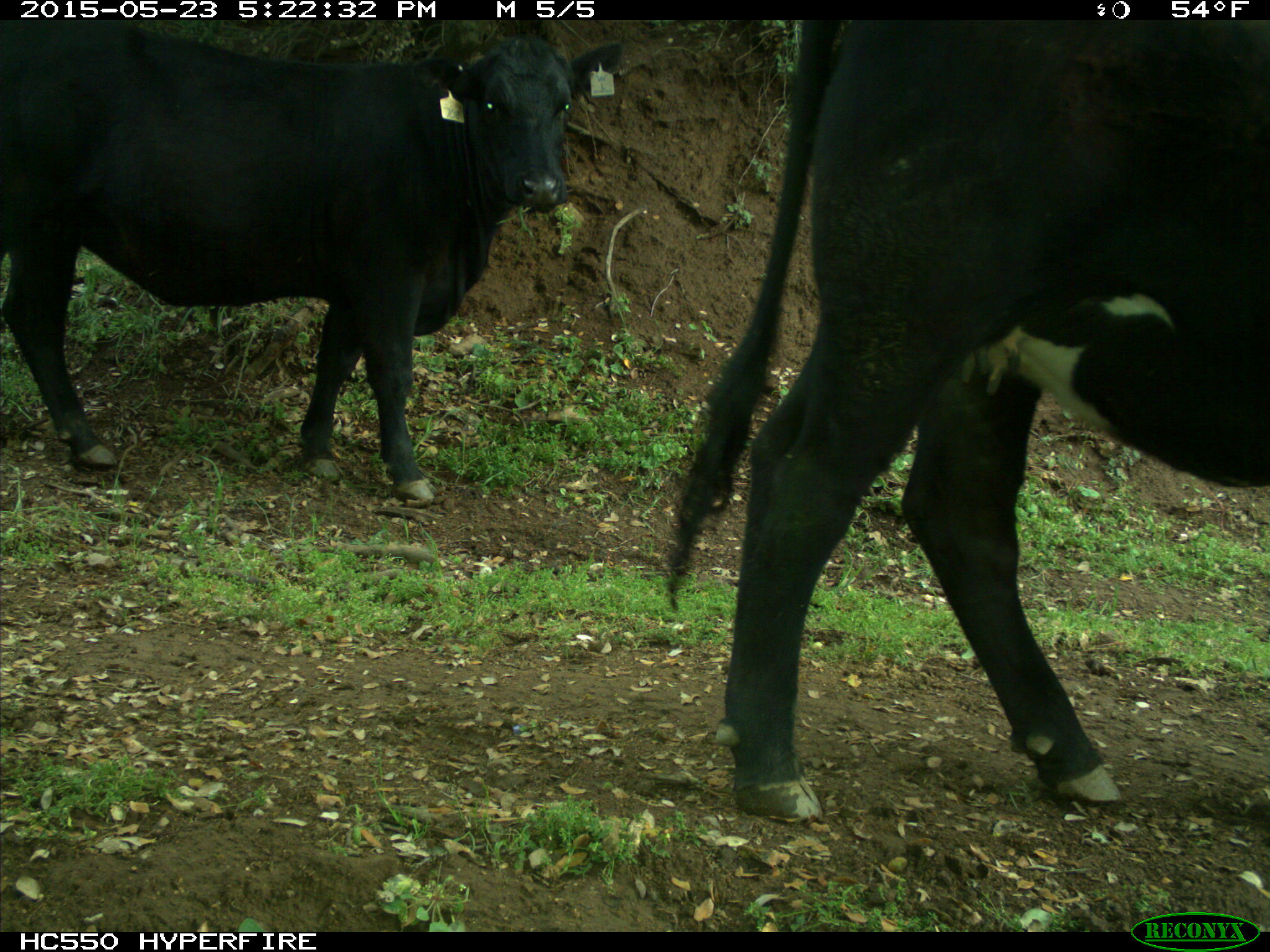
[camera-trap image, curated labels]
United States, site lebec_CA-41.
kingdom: Animalia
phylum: Chordata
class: Mammalia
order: Artiodactyla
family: Bovidae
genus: Bos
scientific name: Bos taurus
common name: domestic cow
Bos taurus (domestic cow).